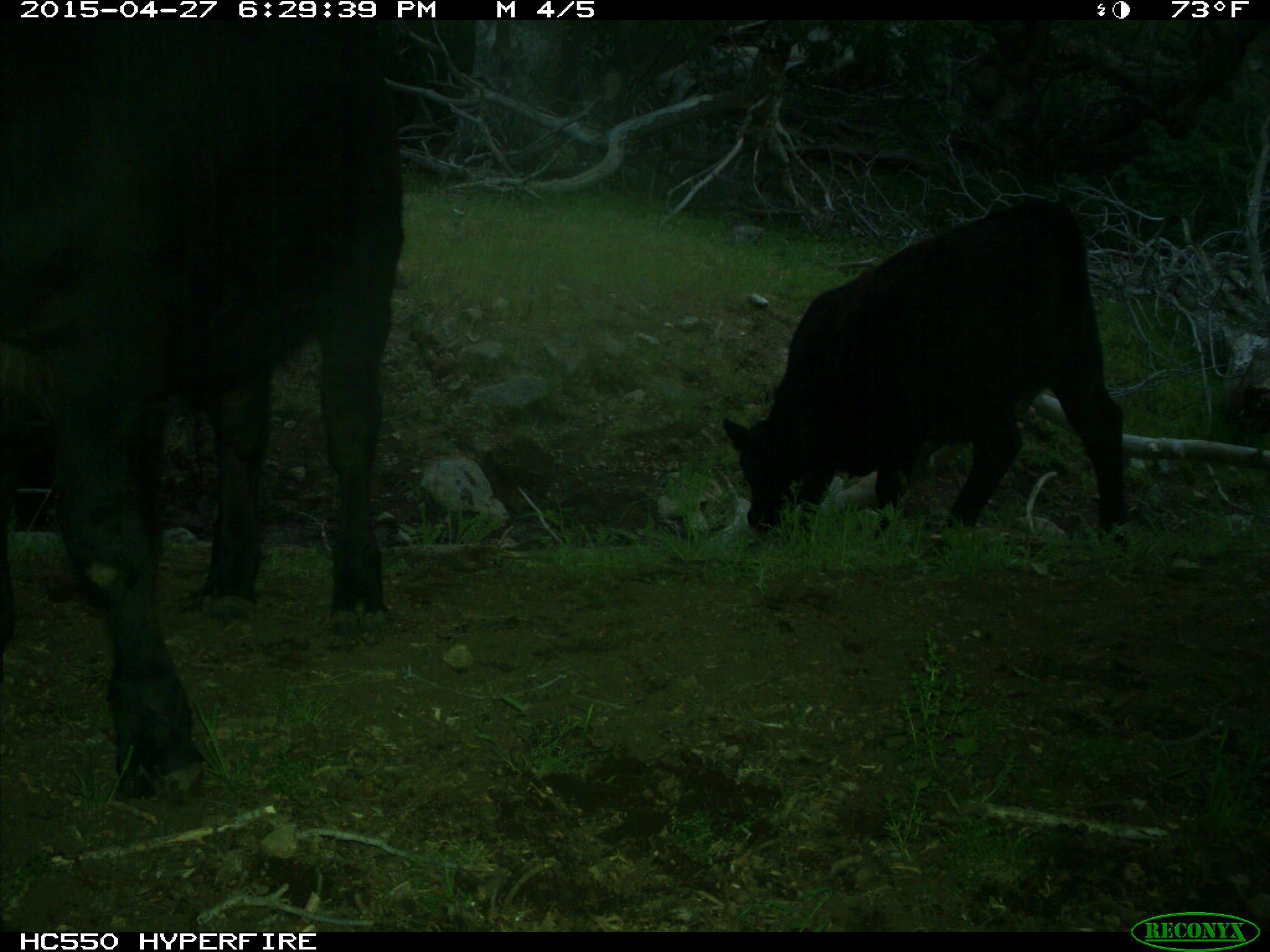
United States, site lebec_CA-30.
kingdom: Animalia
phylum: Chordata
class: Mammalia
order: Artiodactyla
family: Bovidae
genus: Bos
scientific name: Bos taurus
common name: domestic cow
Bos taurus (domestic cow).